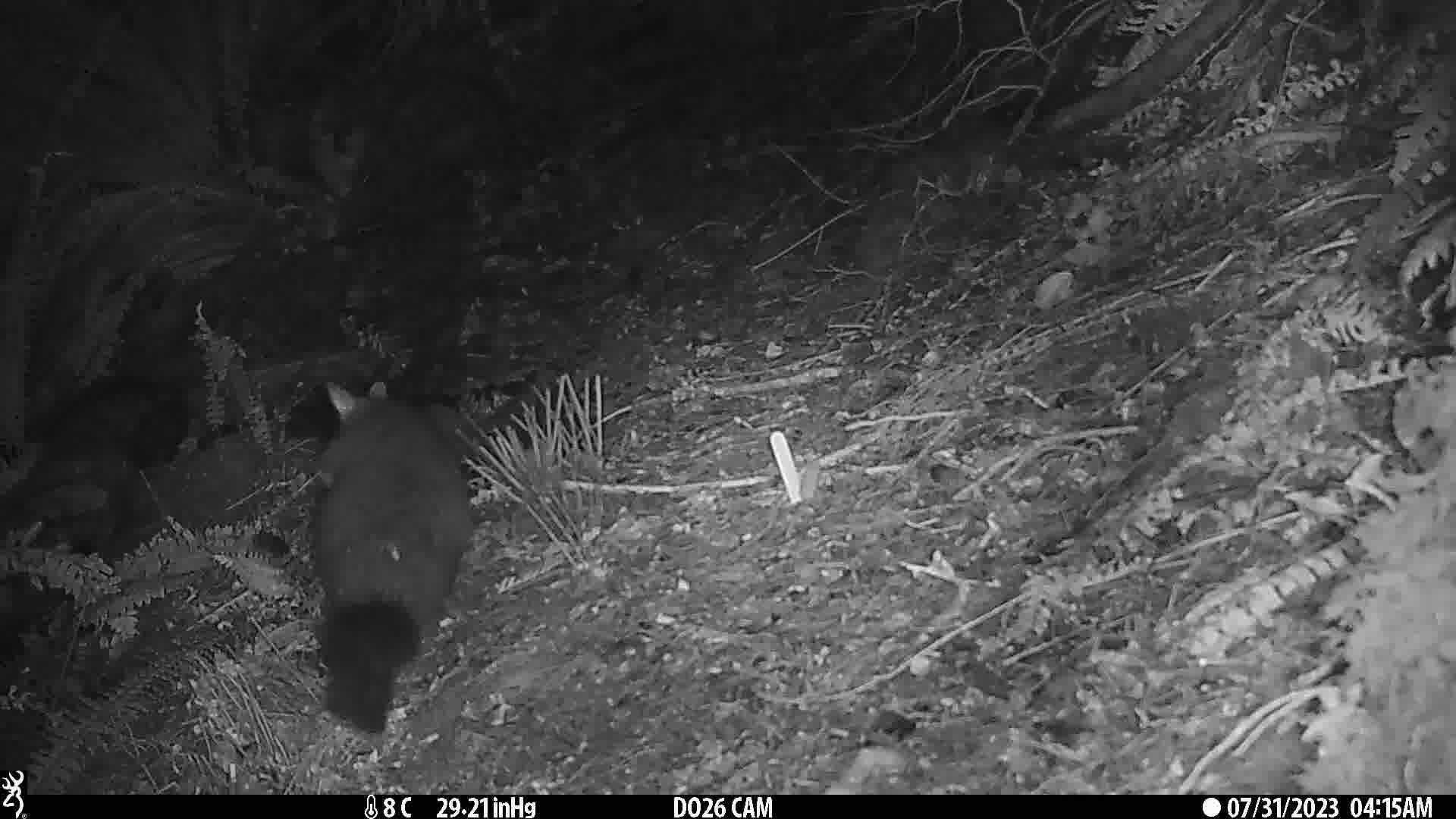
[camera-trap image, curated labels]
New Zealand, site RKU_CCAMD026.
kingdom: Animalia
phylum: Chordata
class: Mammalia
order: Diprotodontia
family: Phalangeridae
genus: Trichosurus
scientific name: Trichosurus vulpecula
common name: common brushtail possum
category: possum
Possum (common brushtail possum) (Trichosurus vulpecula).